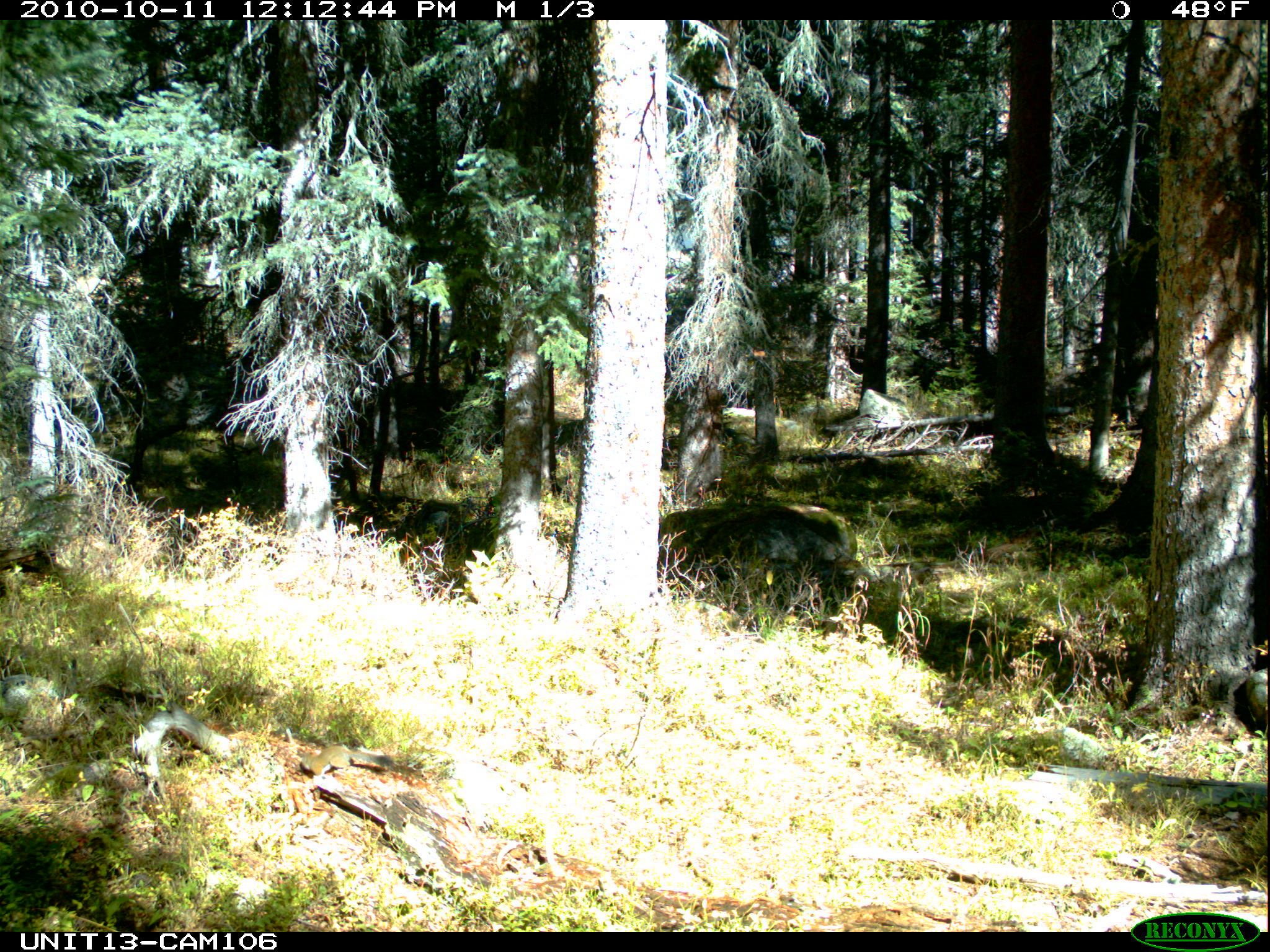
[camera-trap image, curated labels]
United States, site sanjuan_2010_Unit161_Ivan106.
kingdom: Animalia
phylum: Chordata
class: Mammalia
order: Rodentia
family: Sciuridae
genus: Tamiasciurus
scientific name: Tamiasciurus hudsonicus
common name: american red squirrel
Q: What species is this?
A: Tamiasciurus hudsonicus (american red squirrel).